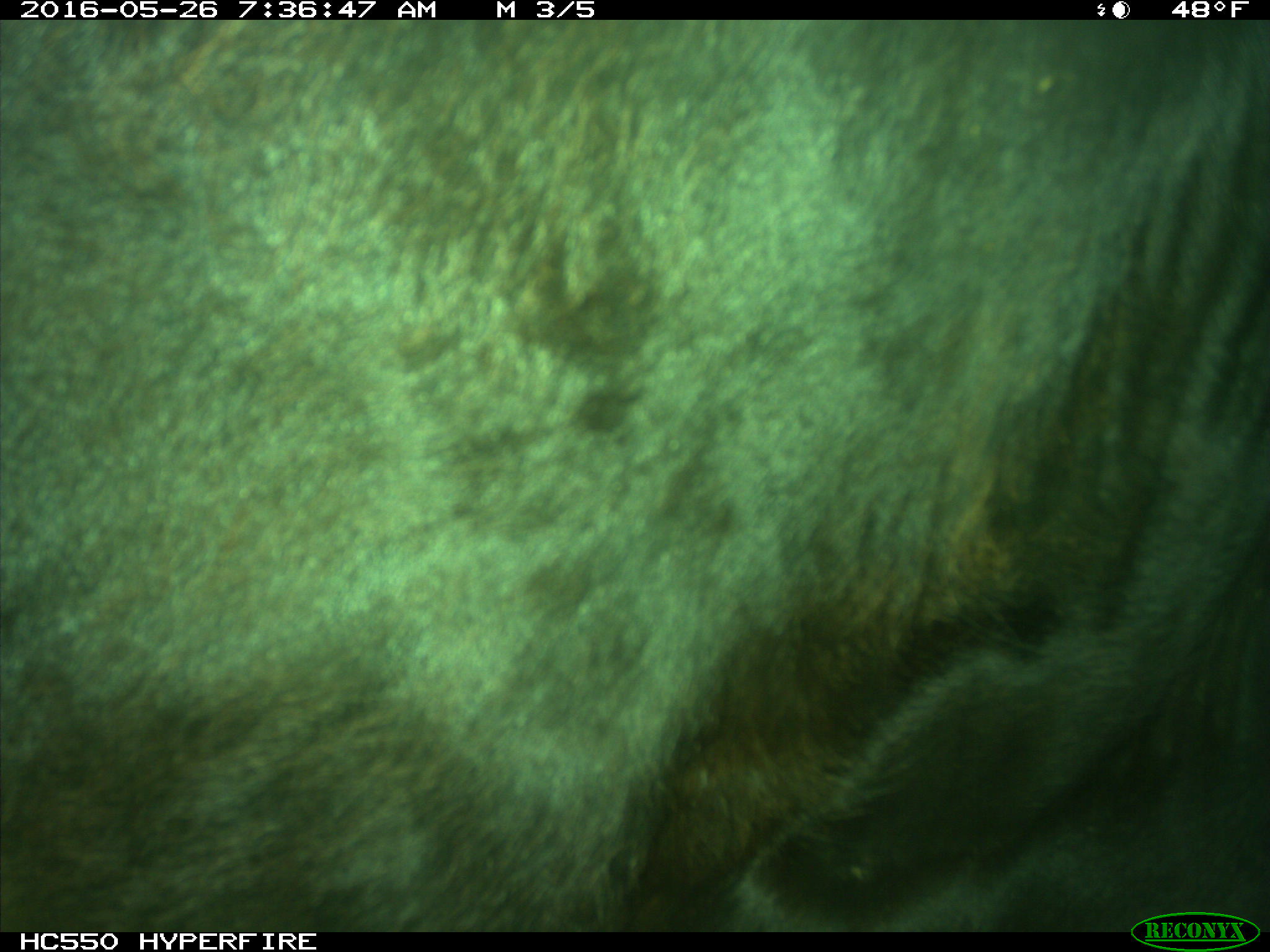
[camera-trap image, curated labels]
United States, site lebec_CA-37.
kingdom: Animalia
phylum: Chordata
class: Mammalia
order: Artiodactyla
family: Bovidae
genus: Bos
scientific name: Bos taurus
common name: domestic cow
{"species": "Bos taurus (domestic cow)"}